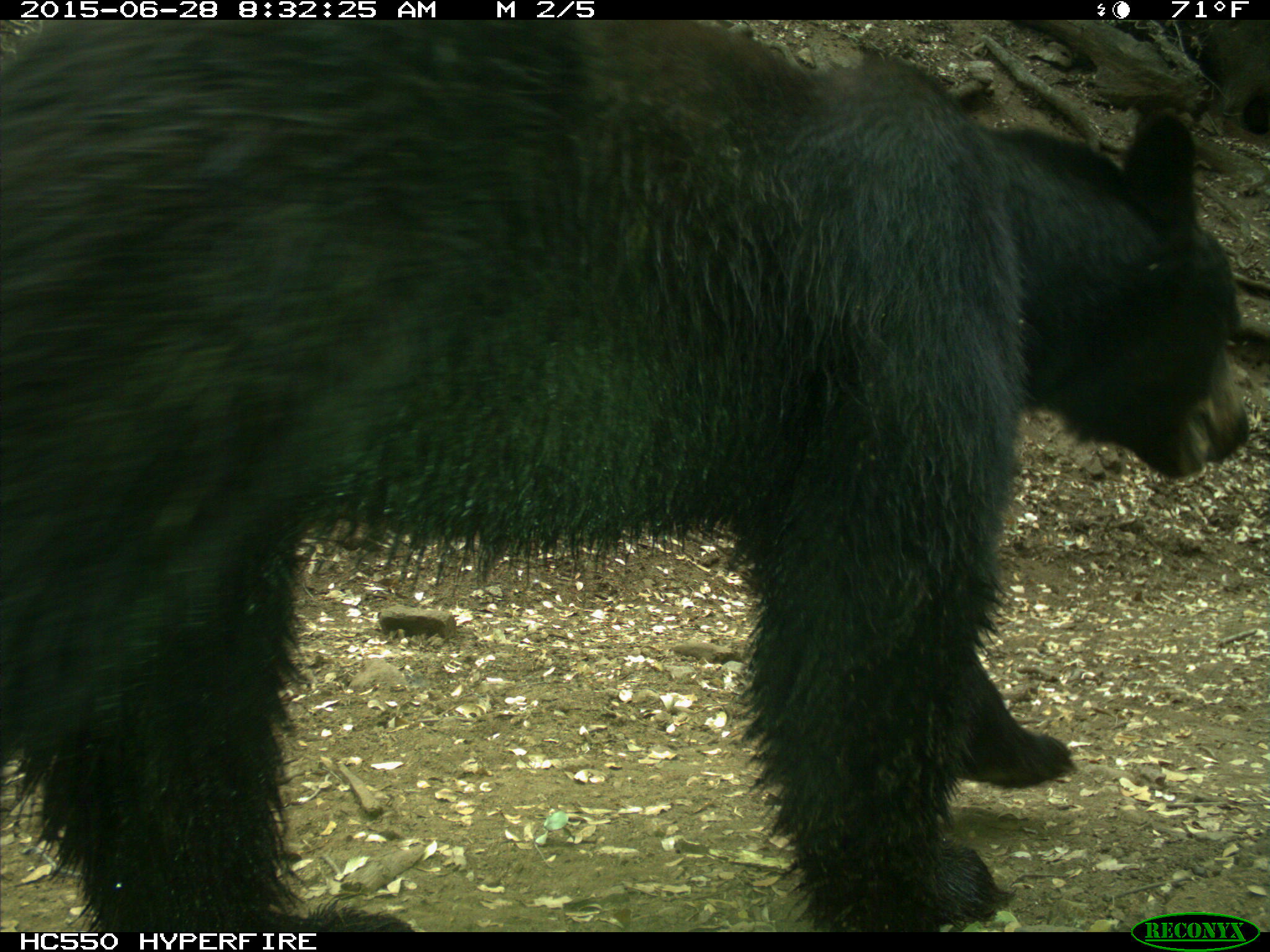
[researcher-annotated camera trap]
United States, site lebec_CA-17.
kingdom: Animalia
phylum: Chordata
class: Mammalia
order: Carnivora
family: Ursidae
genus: Ursus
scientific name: Ursus americanus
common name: american black bear